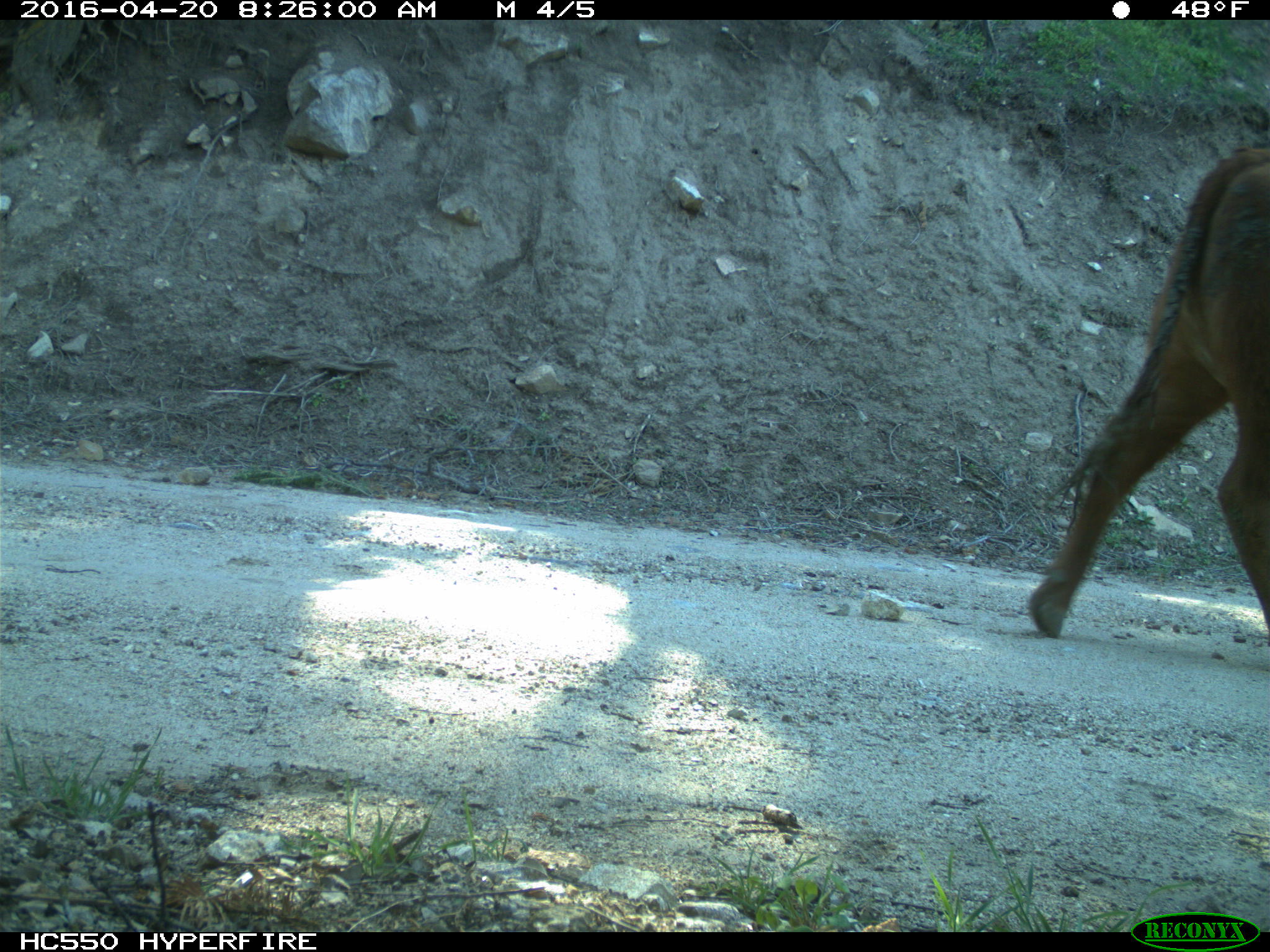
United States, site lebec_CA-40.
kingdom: Animalia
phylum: Chordata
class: Mammalia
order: Artiodactyla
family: Bovidae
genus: Bos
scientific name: Bos taurus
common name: domestic cow